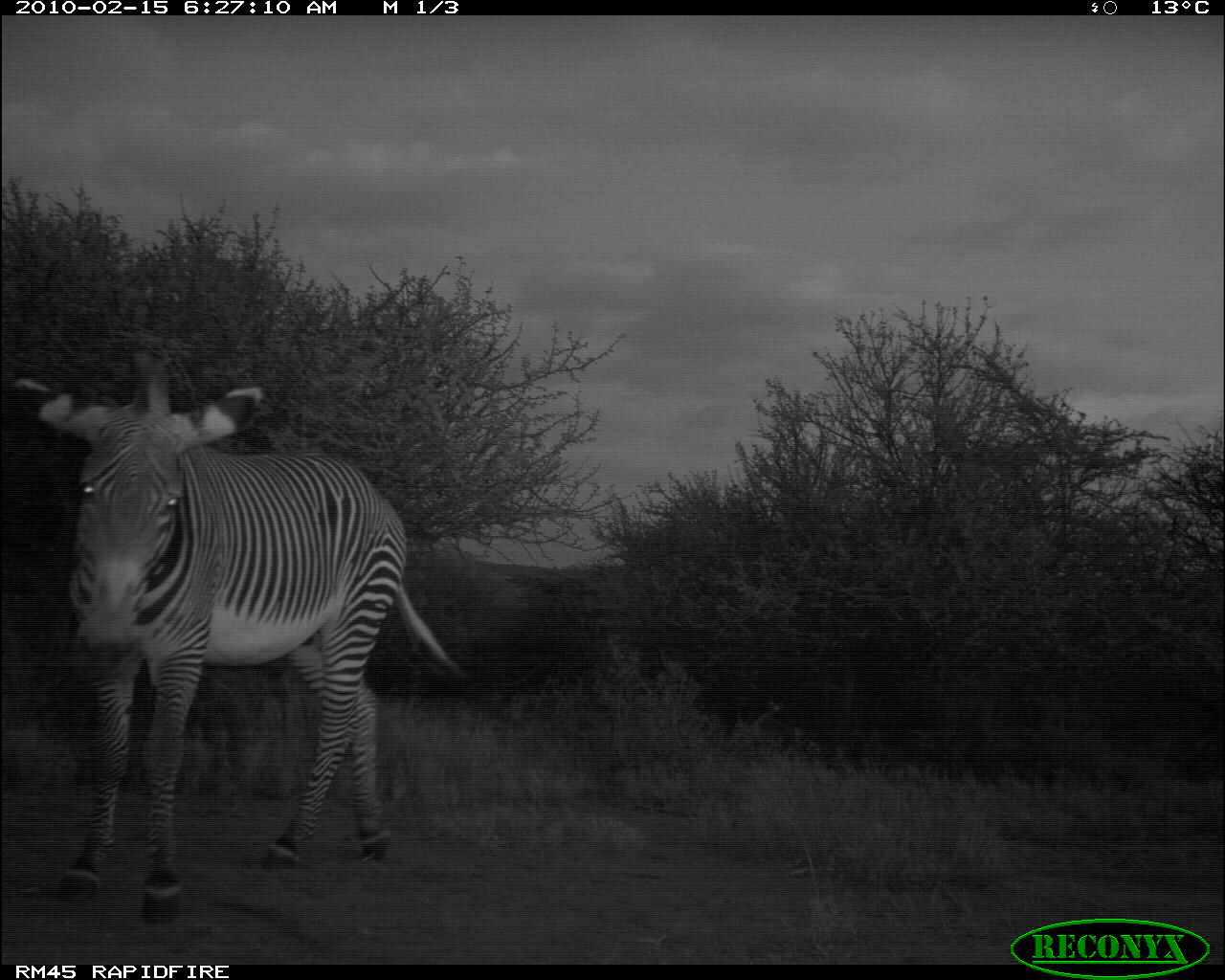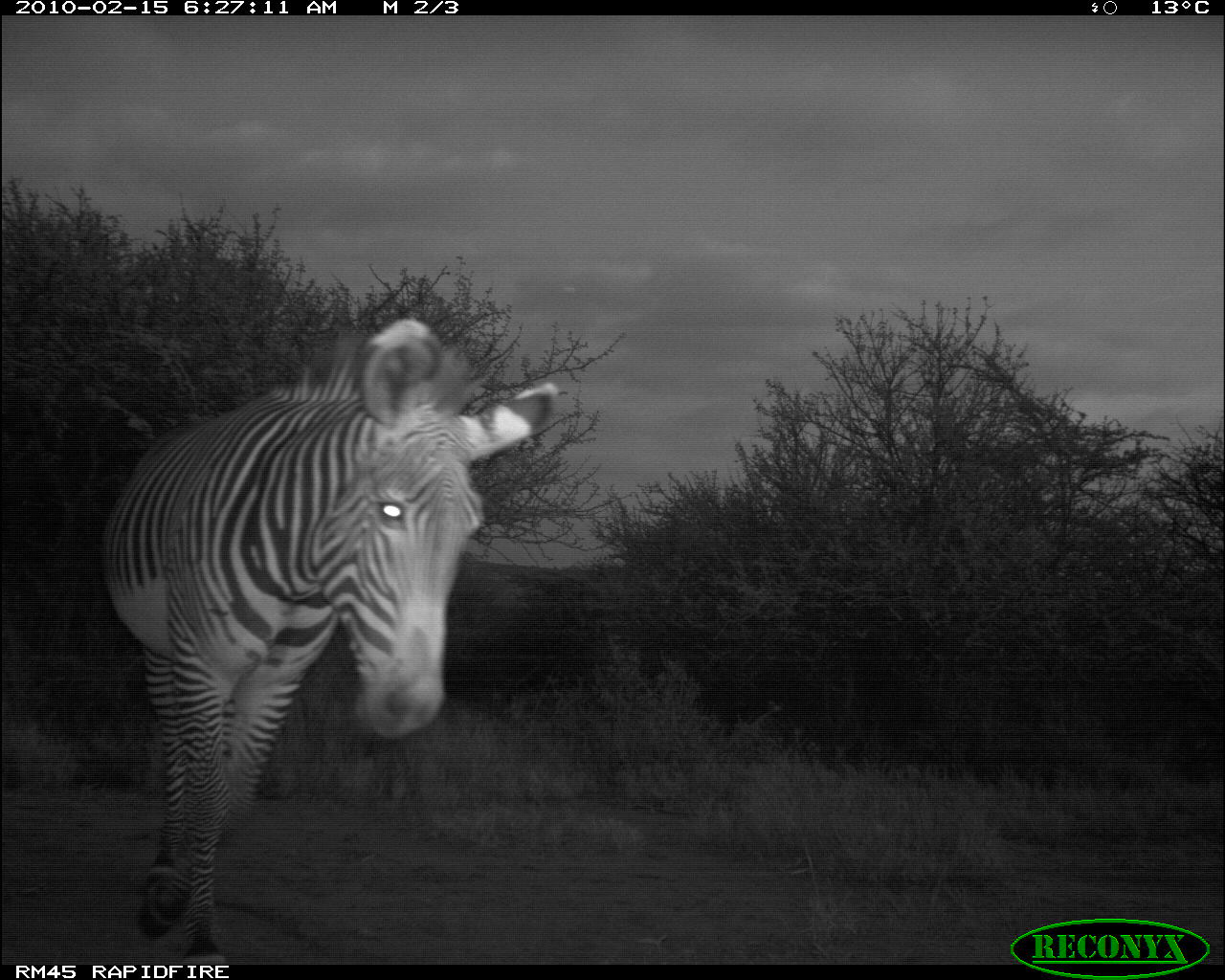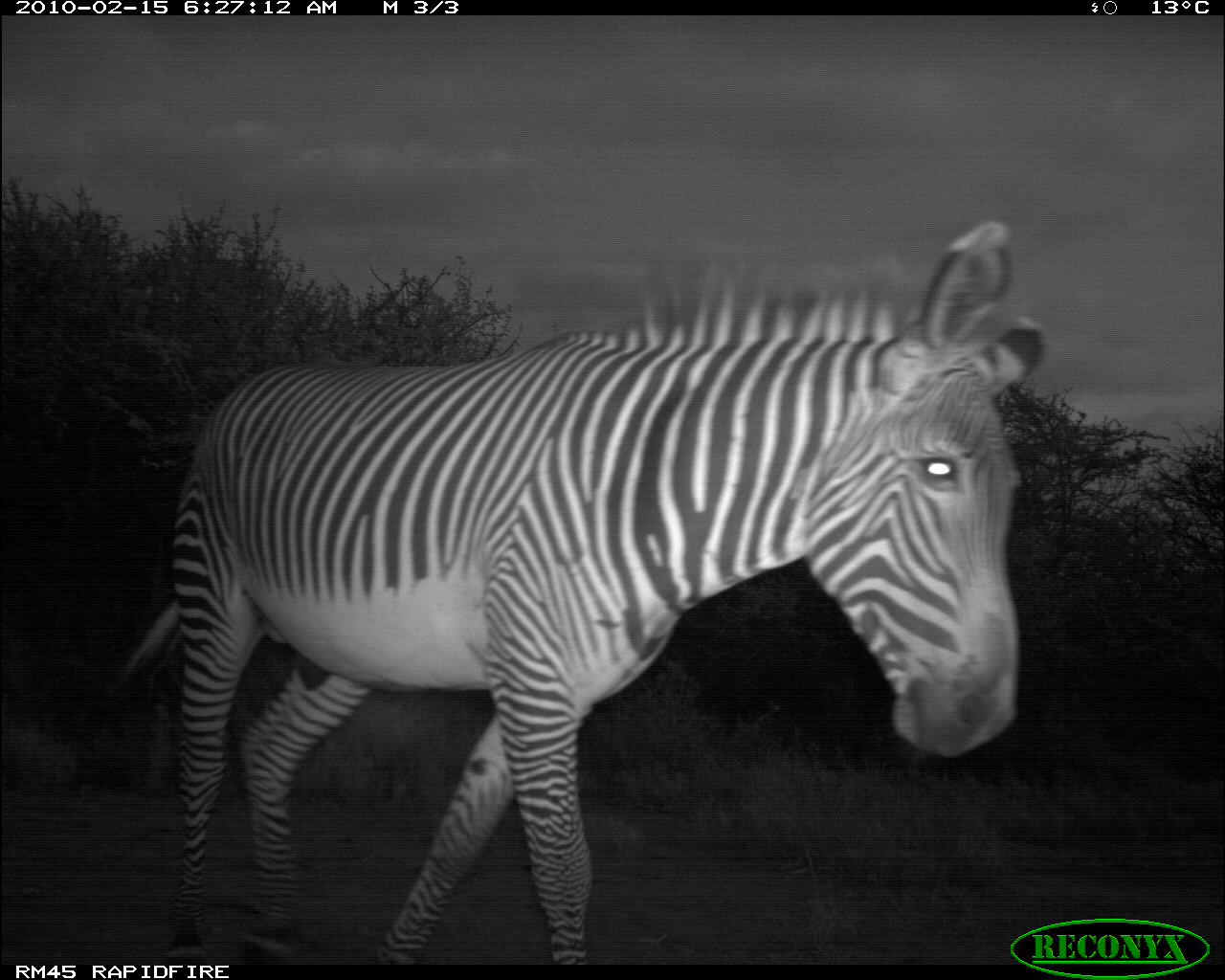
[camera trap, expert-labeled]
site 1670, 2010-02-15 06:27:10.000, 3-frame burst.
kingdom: Animalia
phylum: Chordata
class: Mammalia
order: Perissodactyla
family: Equidae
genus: Equus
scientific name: Equus grevyi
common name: grévy's zebra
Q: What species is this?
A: Equus grevyi (grévy's zebra).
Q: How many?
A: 1.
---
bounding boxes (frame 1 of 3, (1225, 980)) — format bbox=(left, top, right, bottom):
equus grevyi: bbox=(22, 381, 460, 928)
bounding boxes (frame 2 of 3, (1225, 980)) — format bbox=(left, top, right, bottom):
equus grevyi: bbox=(97, 318, 558, 964)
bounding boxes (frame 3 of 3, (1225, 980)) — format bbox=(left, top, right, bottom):
equus grevyi: bbox=(119, 219, 1047, 965)